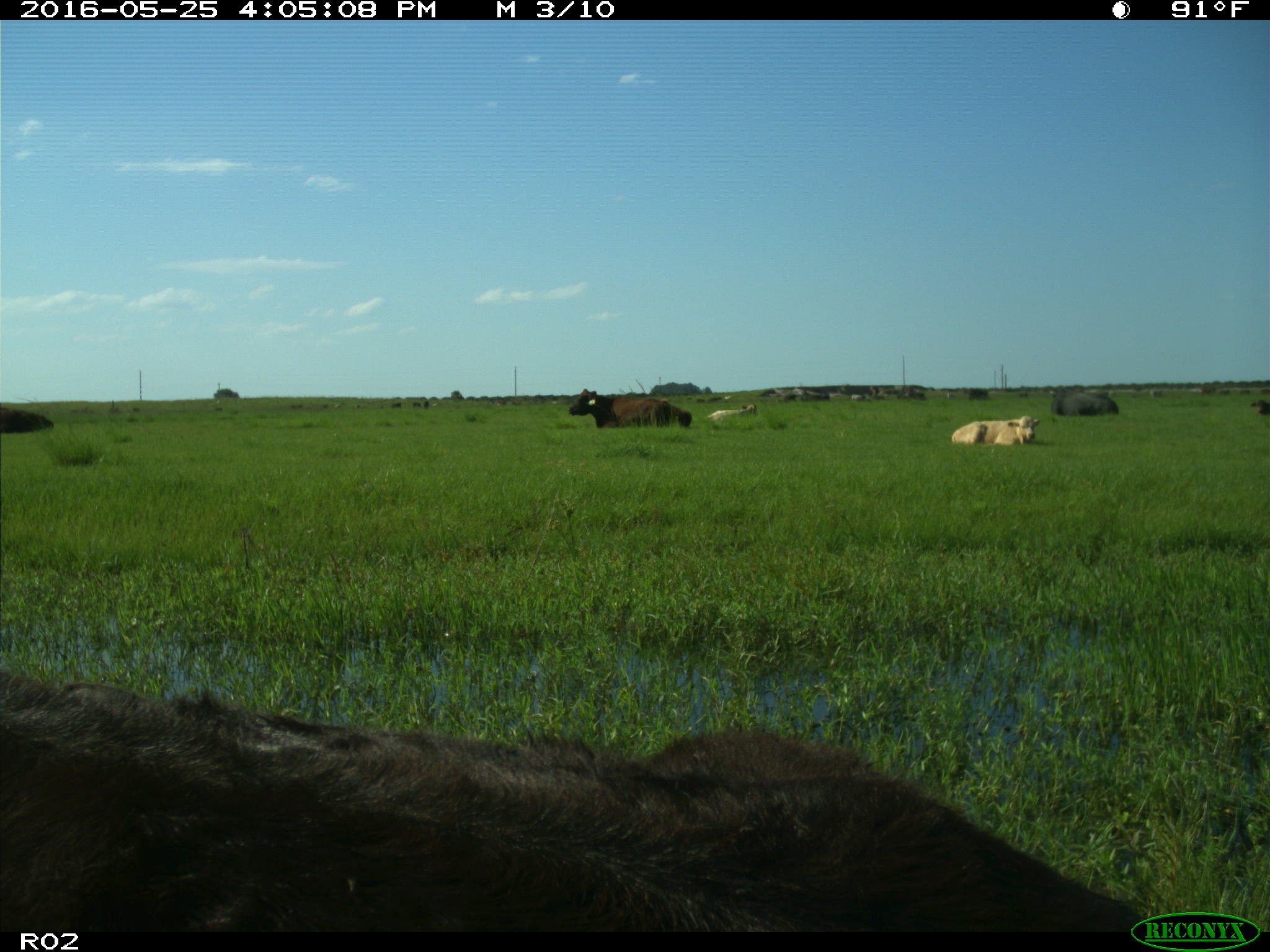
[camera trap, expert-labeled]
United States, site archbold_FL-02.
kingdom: Animalia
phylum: Chordata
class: Mammalia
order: Artiodactyla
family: Bovidae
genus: Bos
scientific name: Bos taurus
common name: domestic cow